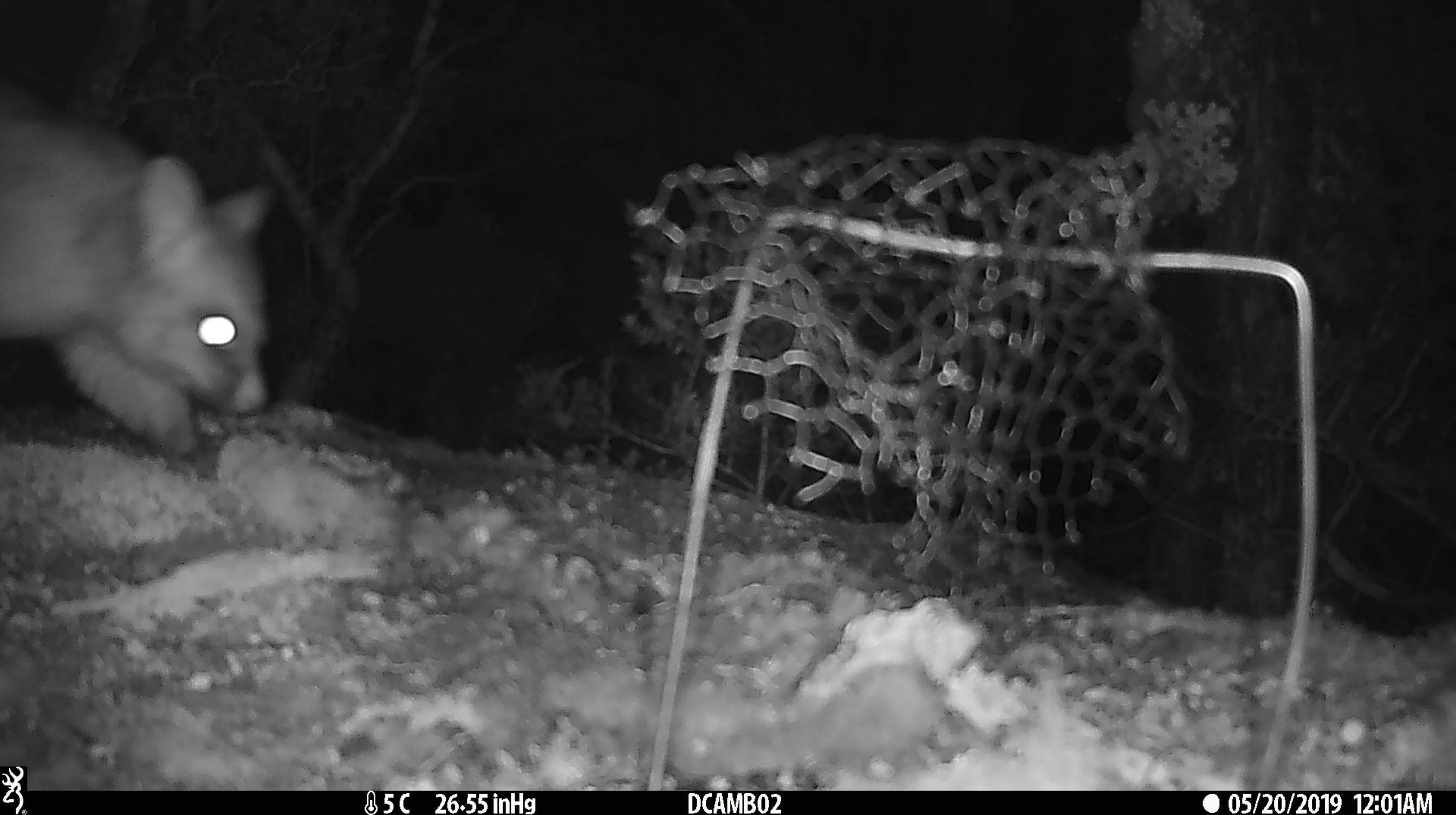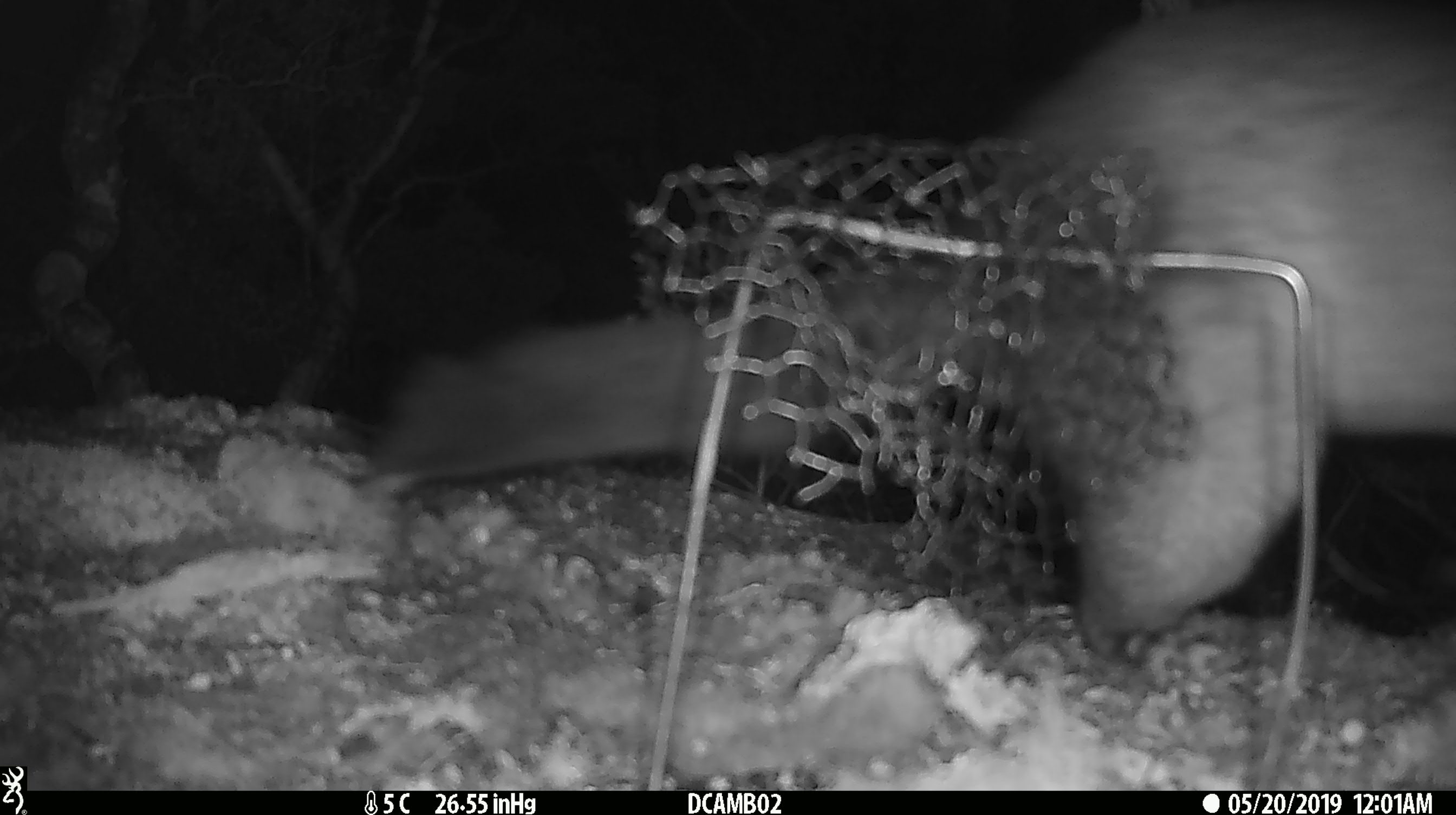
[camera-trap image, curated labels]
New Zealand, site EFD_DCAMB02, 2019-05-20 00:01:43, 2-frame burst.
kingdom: Animalia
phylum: Chordata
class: Mammalia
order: Diprotodontia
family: Phalangeridae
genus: Trichosurus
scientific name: Trichosurus vulpecula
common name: common brushtail possum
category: possum